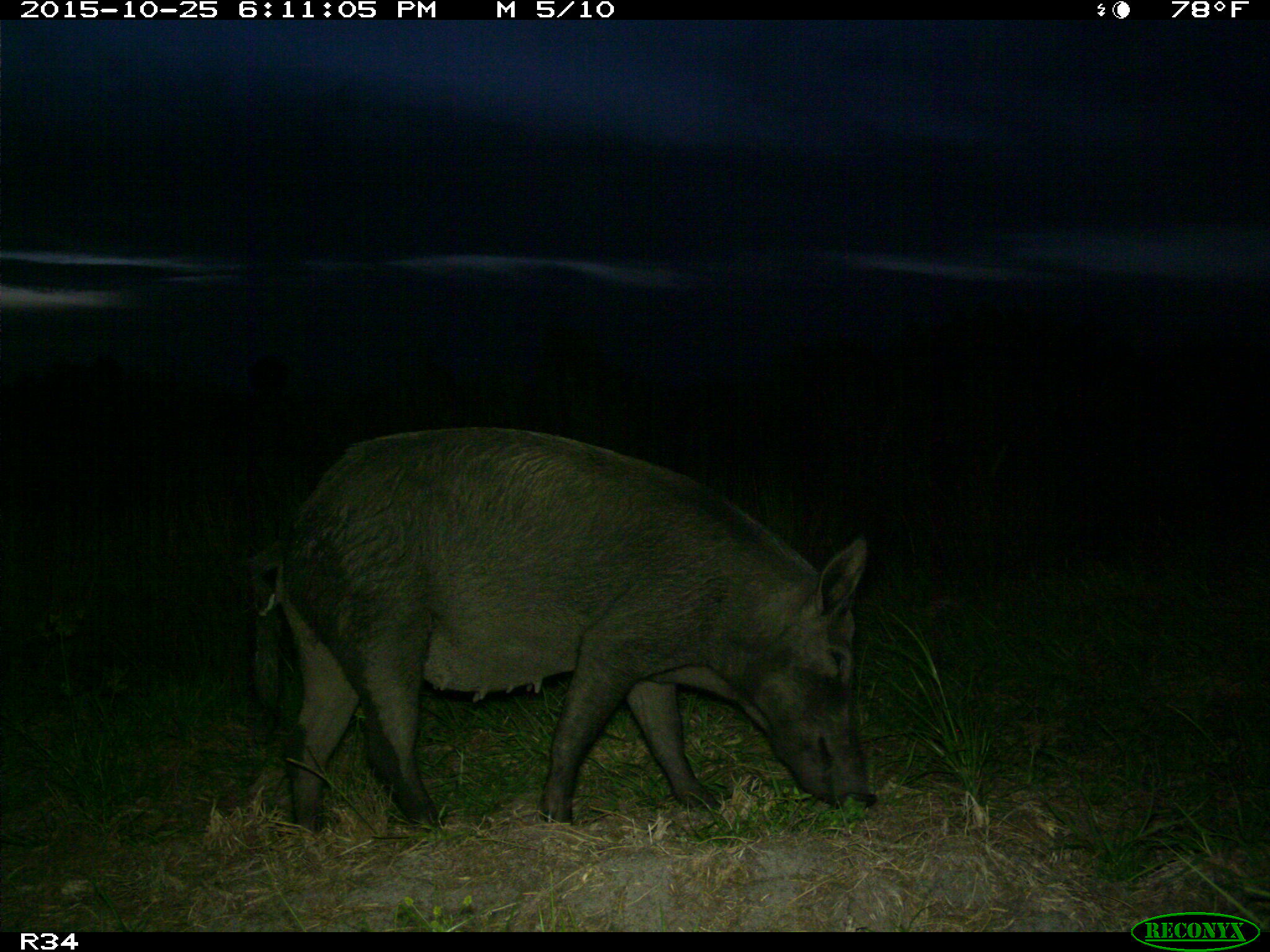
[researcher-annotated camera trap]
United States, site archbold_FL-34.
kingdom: Animalia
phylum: Chordata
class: Mammalia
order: Artiodactyla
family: Suidae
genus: Sus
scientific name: Sus scrofa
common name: wild boar